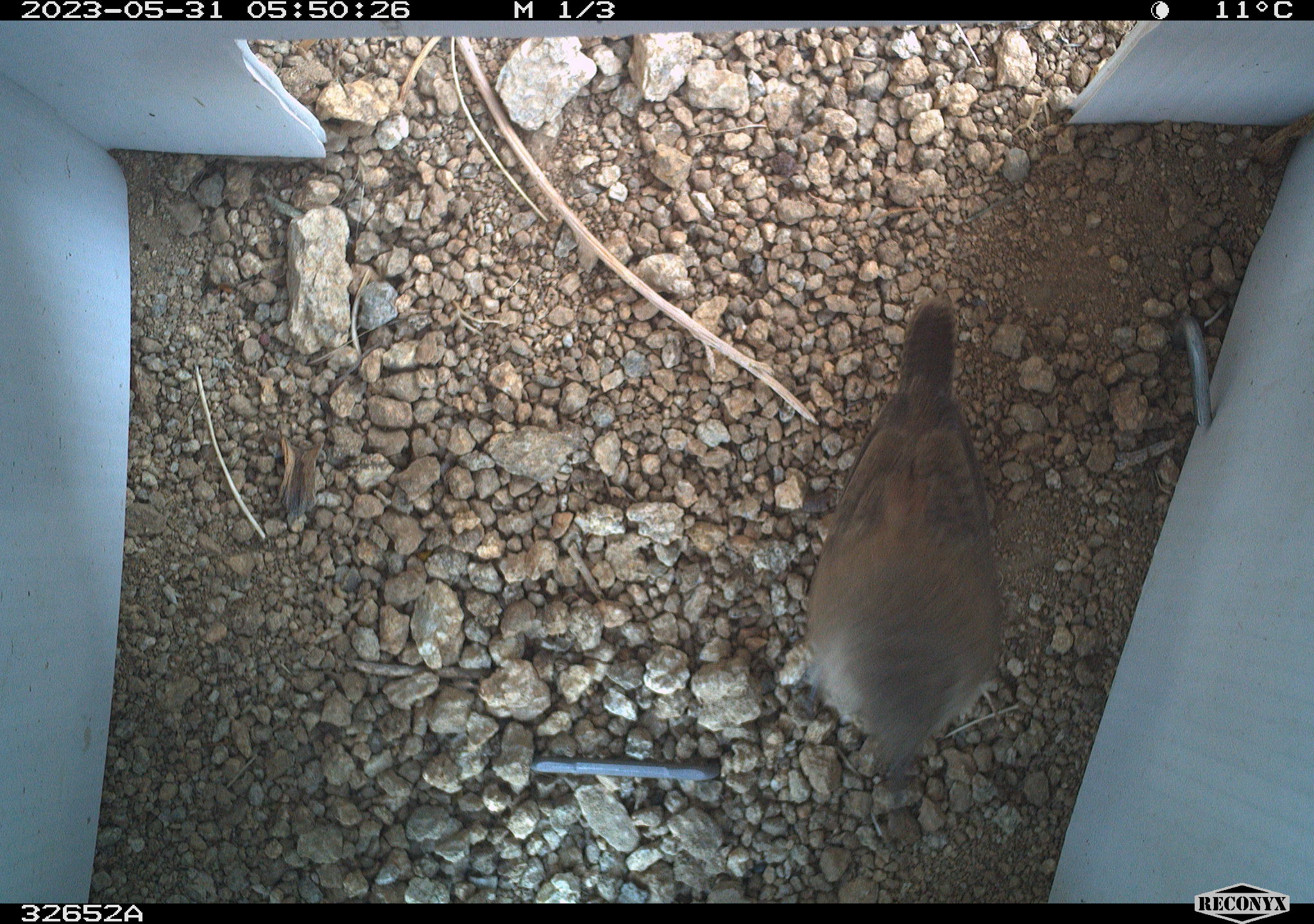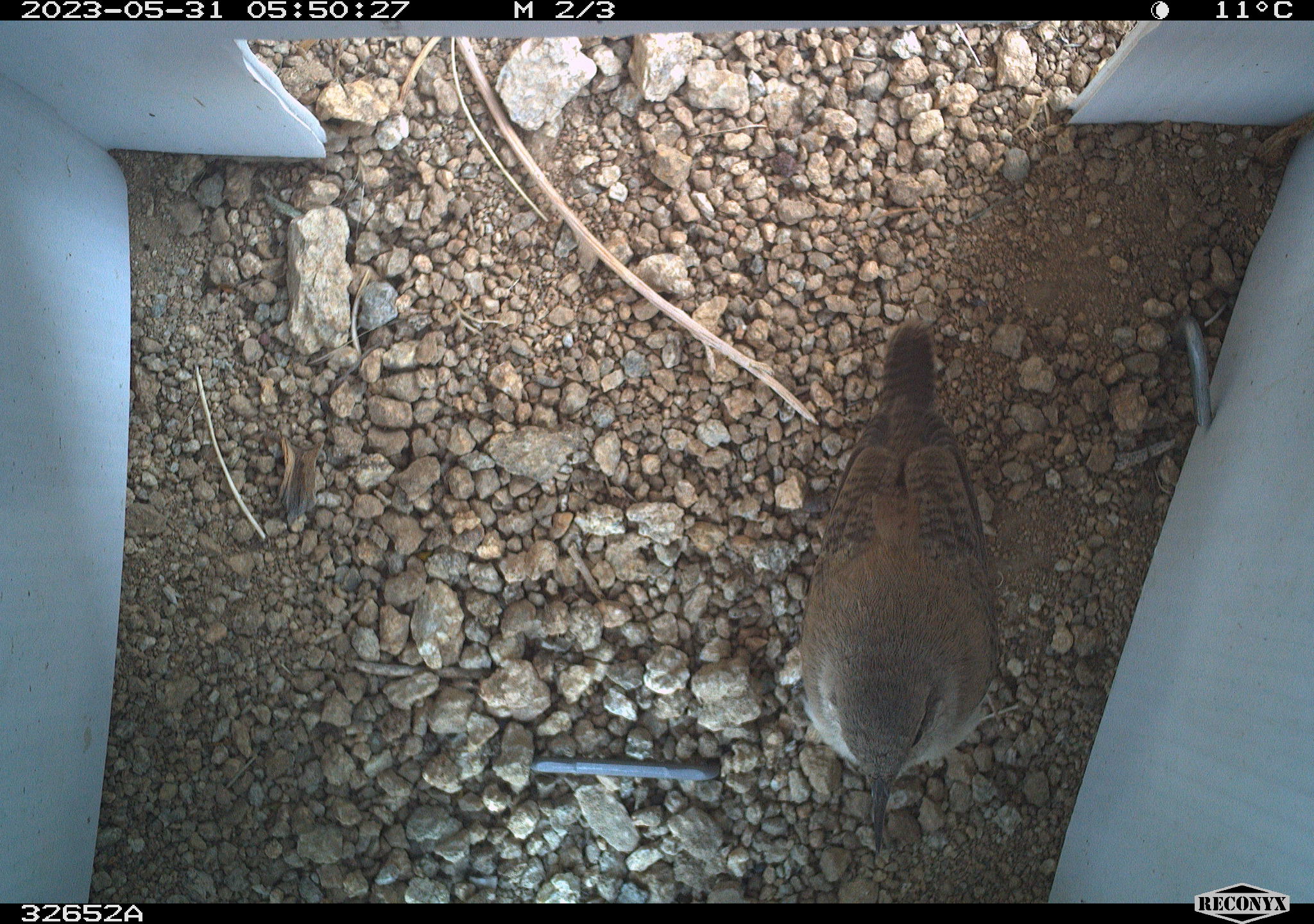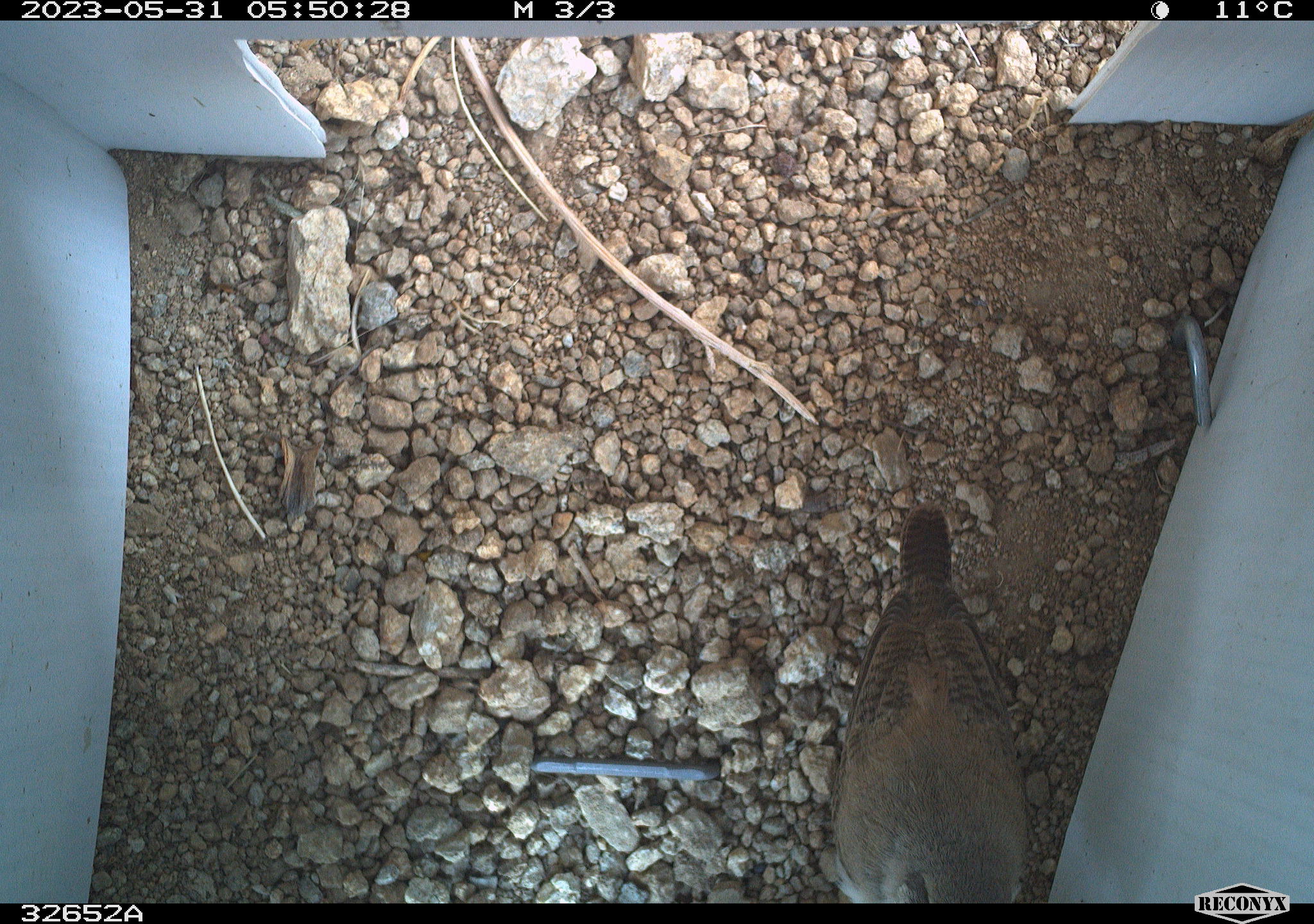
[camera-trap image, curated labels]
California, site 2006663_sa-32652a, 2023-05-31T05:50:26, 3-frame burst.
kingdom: Animalia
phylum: Chordata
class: Aves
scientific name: Aves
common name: bird